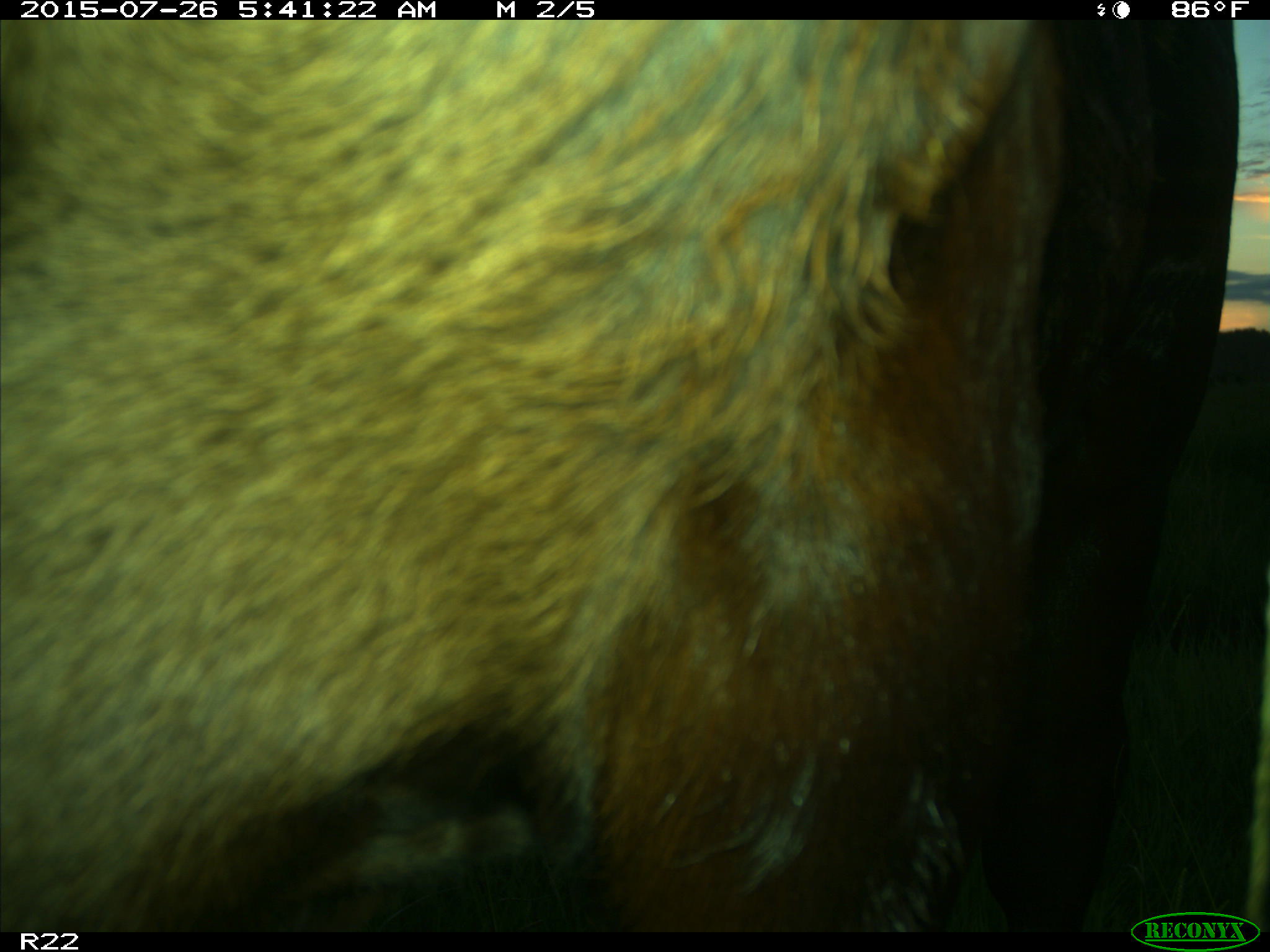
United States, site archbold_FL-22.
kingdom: Animalia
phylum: Chordata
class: Mammalia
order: Artiodactyla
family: Bovidae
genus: Bos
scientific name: Bos taurus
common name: domestic cow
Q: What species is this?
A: Bos taurus (domestic cow).